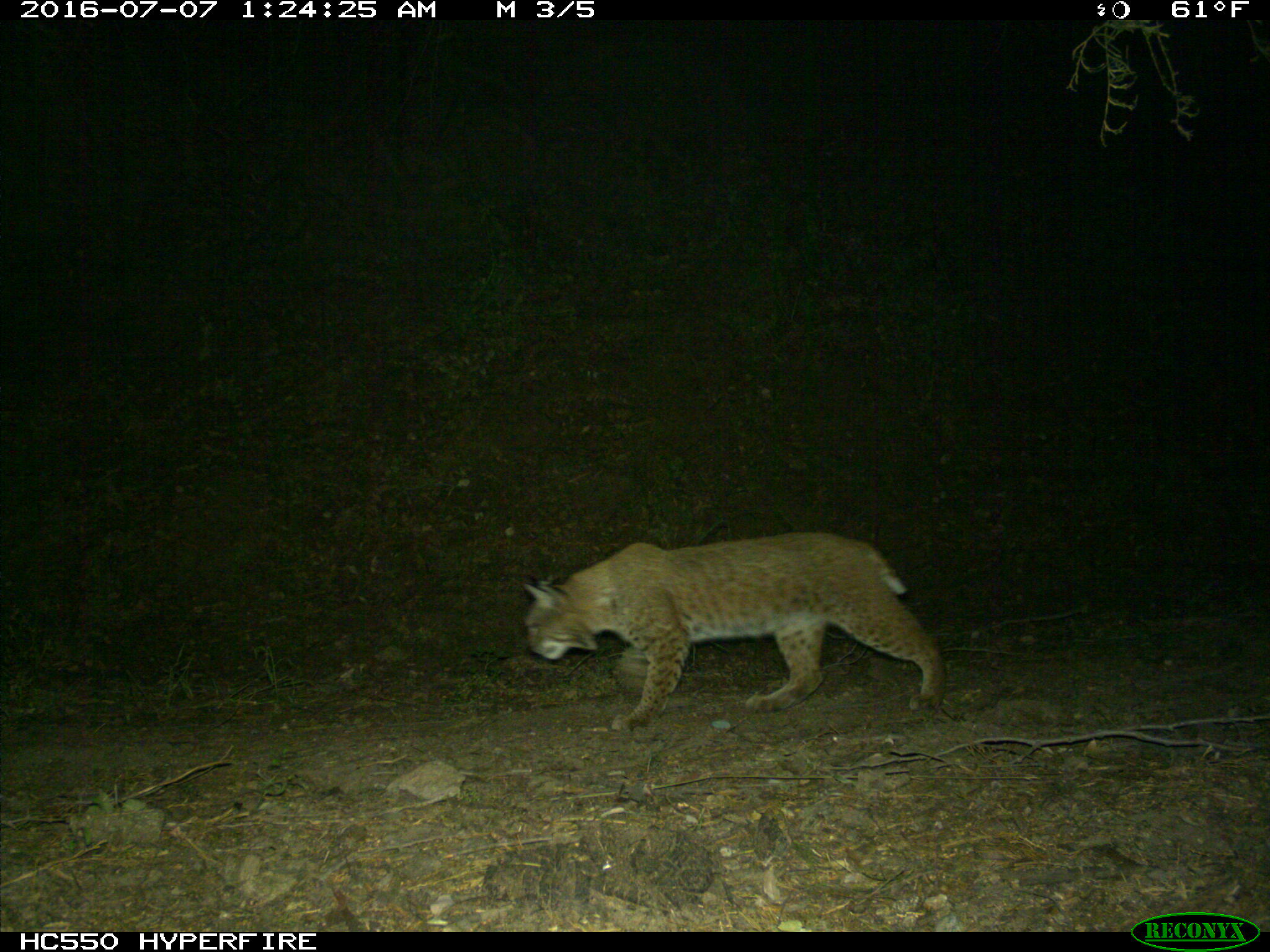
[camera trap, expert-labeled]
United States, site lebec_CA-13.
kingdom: Animalia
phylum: Chordata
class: Mammalia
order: Carnivora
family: Felidae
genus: Lynx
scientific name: Lynx rufus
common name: bobcat